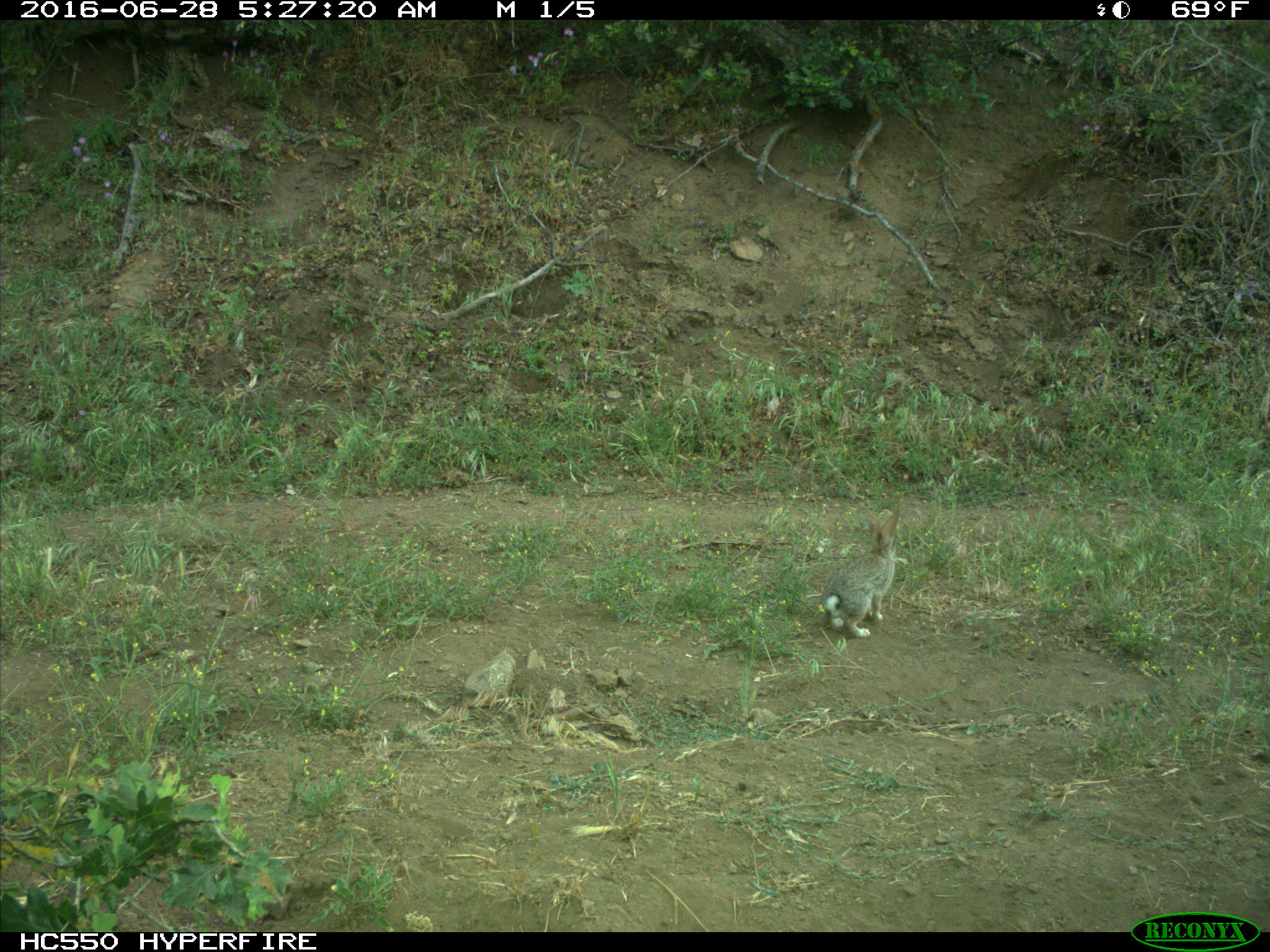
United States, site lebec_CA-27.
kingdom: Animalia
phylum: Chordata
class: Mammalia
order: Lagomorpha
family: Leporidae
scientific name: Leporidae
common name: rabbits and hares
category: unidentified rabbit